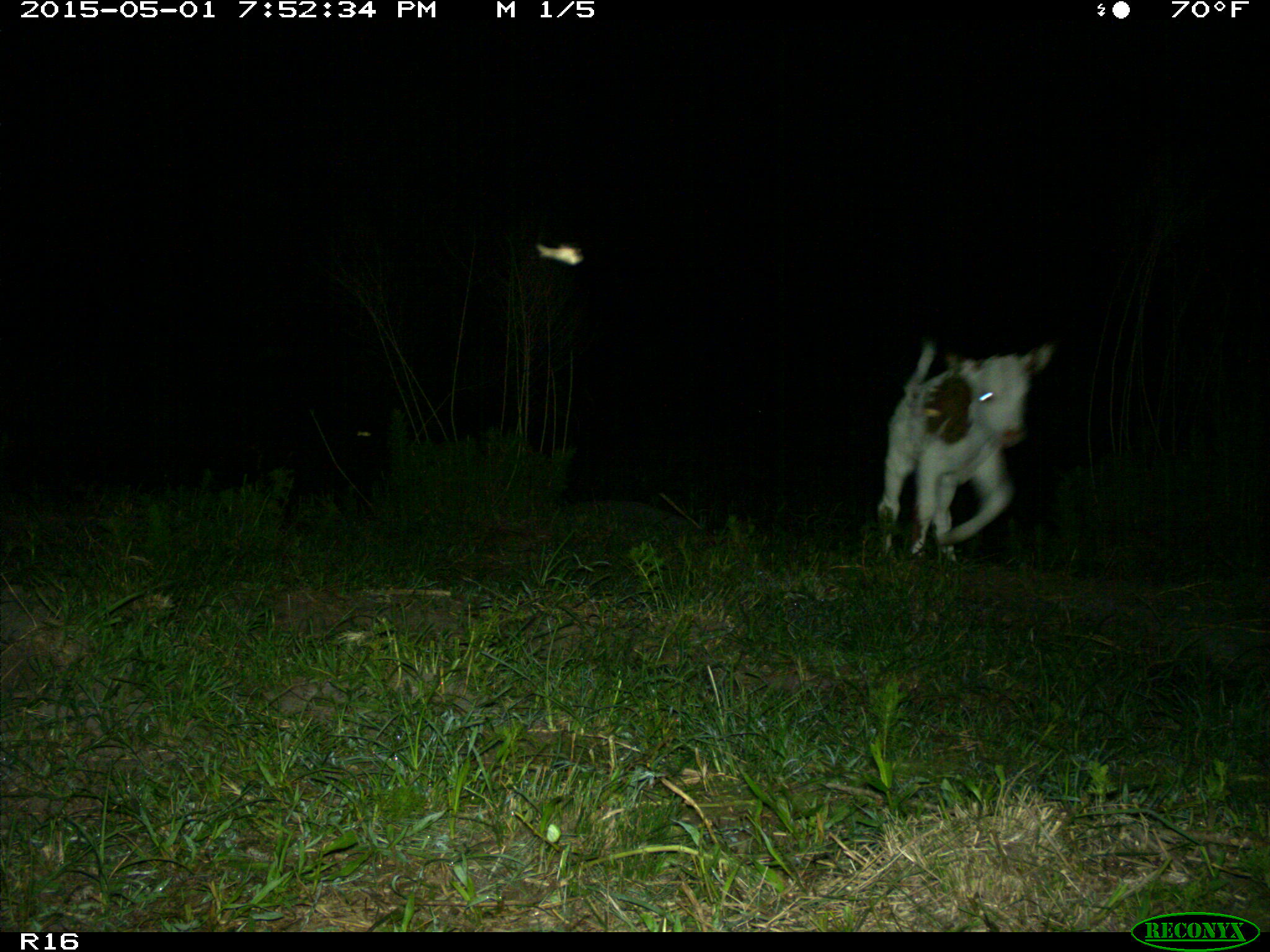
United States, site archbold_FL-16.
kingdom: Animalia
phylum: Chordata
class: Mammalia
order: Artiodactyla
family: Bovidae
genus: Bos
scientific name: Bos taurus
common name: domestic cow